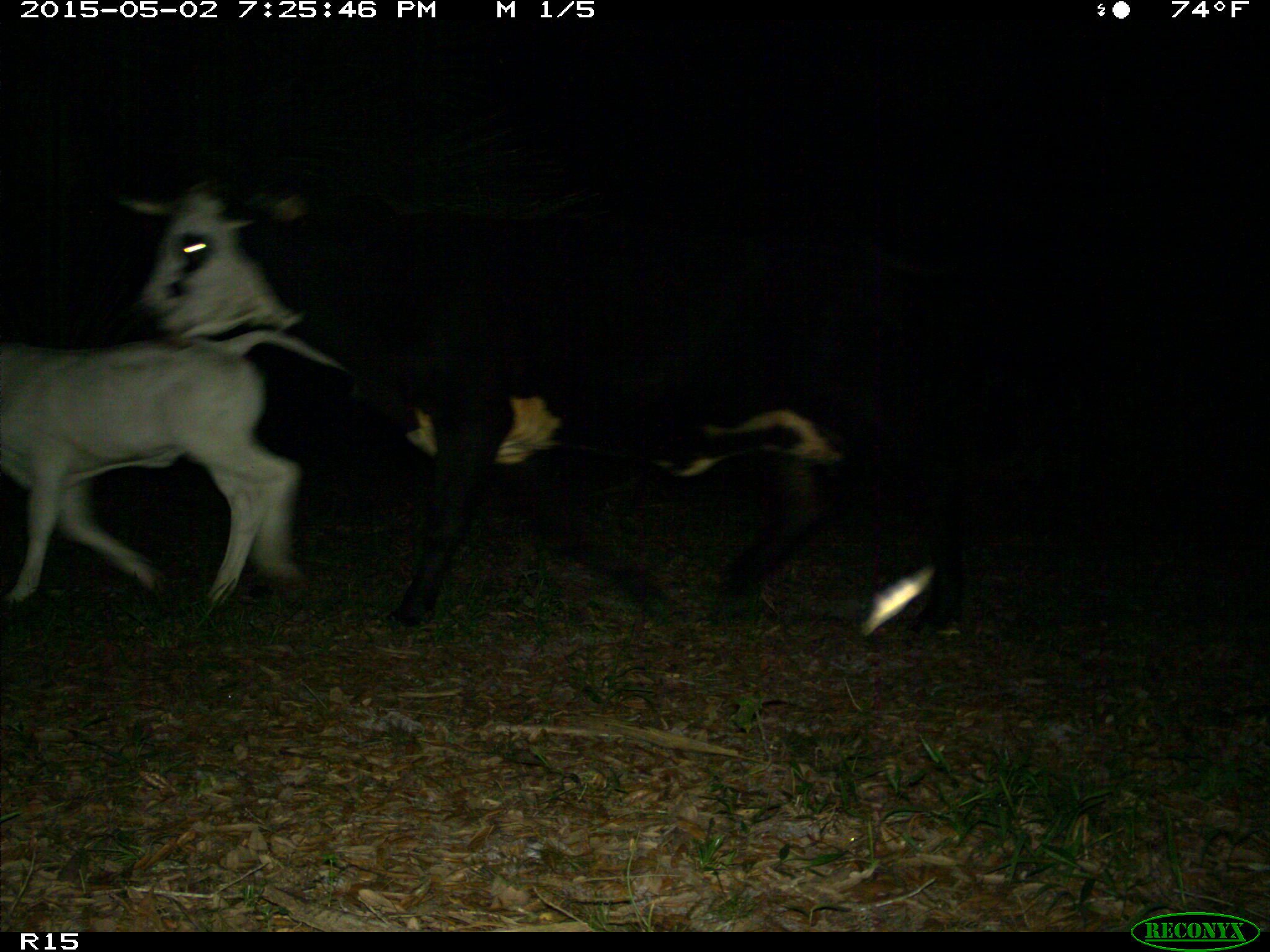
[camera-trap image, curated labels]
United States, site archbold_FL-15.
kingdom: Animalia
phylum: Chordata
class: Mammalia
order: Artiodactyla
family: Bovidae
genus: Bos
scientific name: Bos taurus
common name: domestic cow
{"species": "Bos taurus (domestic cow)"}